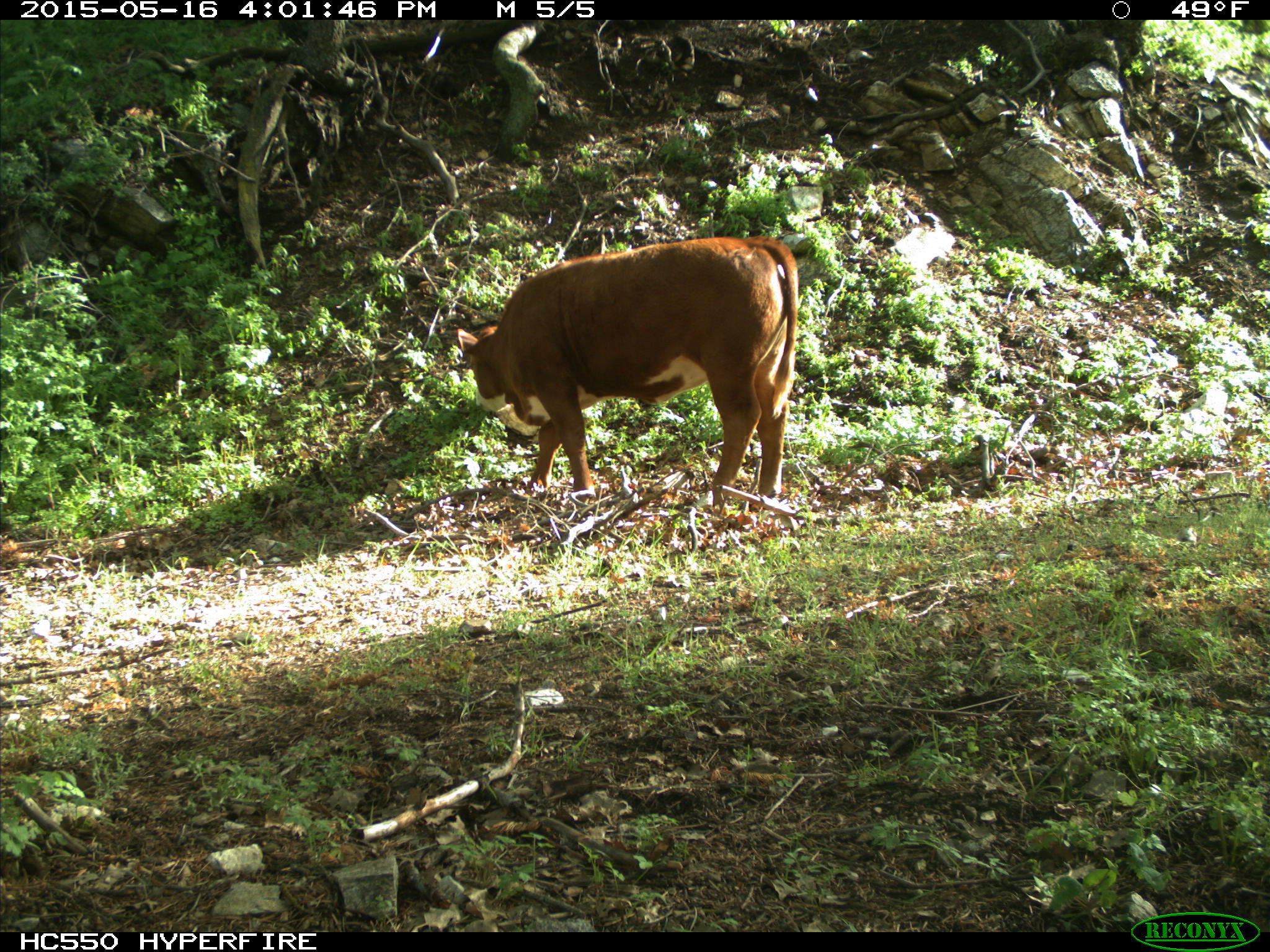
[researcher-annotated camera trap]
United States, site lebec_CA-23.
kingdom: Animalia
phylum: Chordata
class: Mammalia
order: Artiodactyla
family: Bovidae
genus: Bos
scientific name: Bos taurus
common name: domestic cow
Bos taurus (domestic cow).